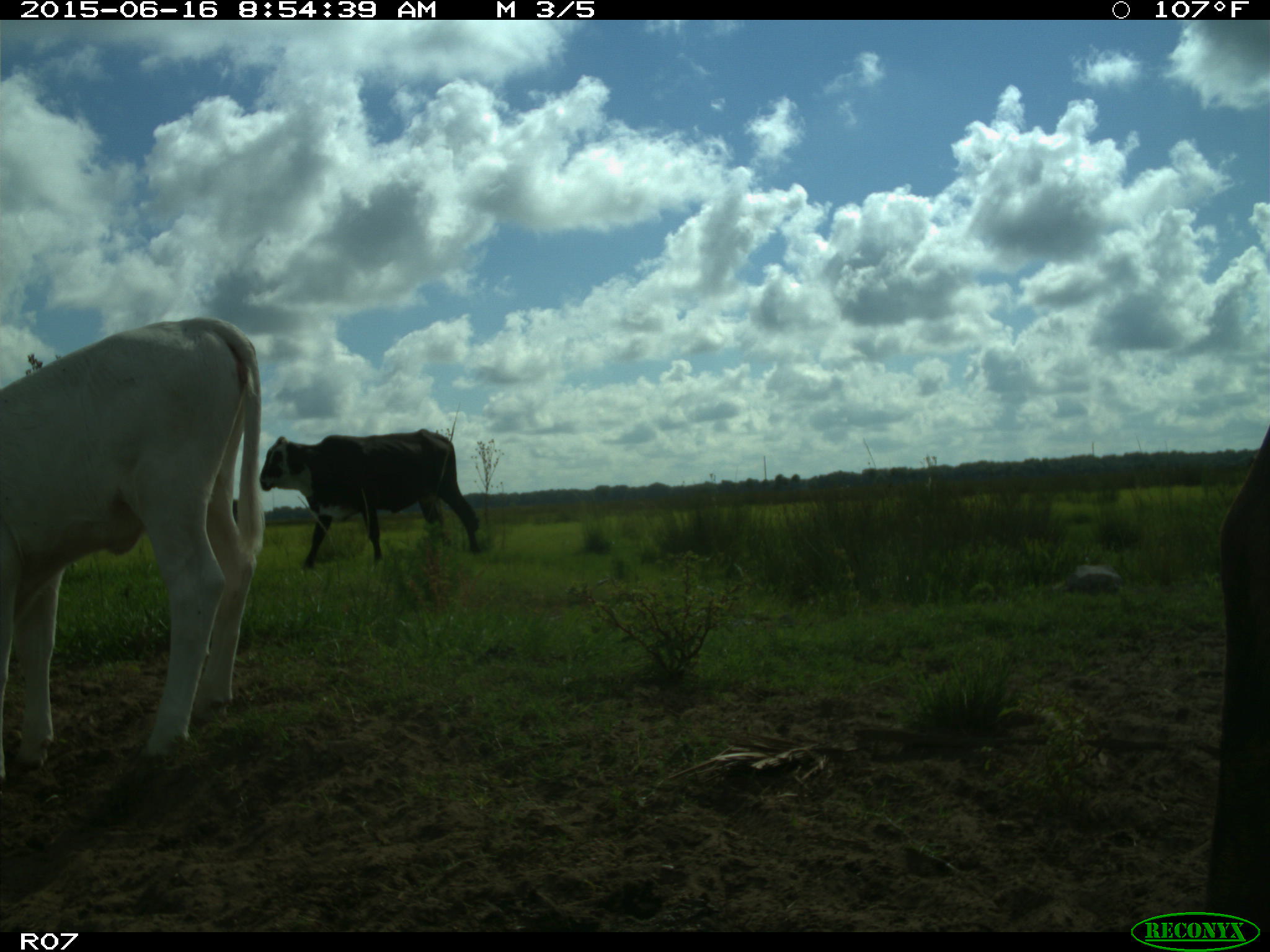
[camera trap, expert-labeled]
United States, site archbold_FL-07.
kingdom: Animalia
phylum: Chordata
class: Mammalia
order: Artiodactyla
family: Bovidae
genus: Bos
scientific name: Bos taurus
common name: domestic cow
Bos taurus (domestic cow).